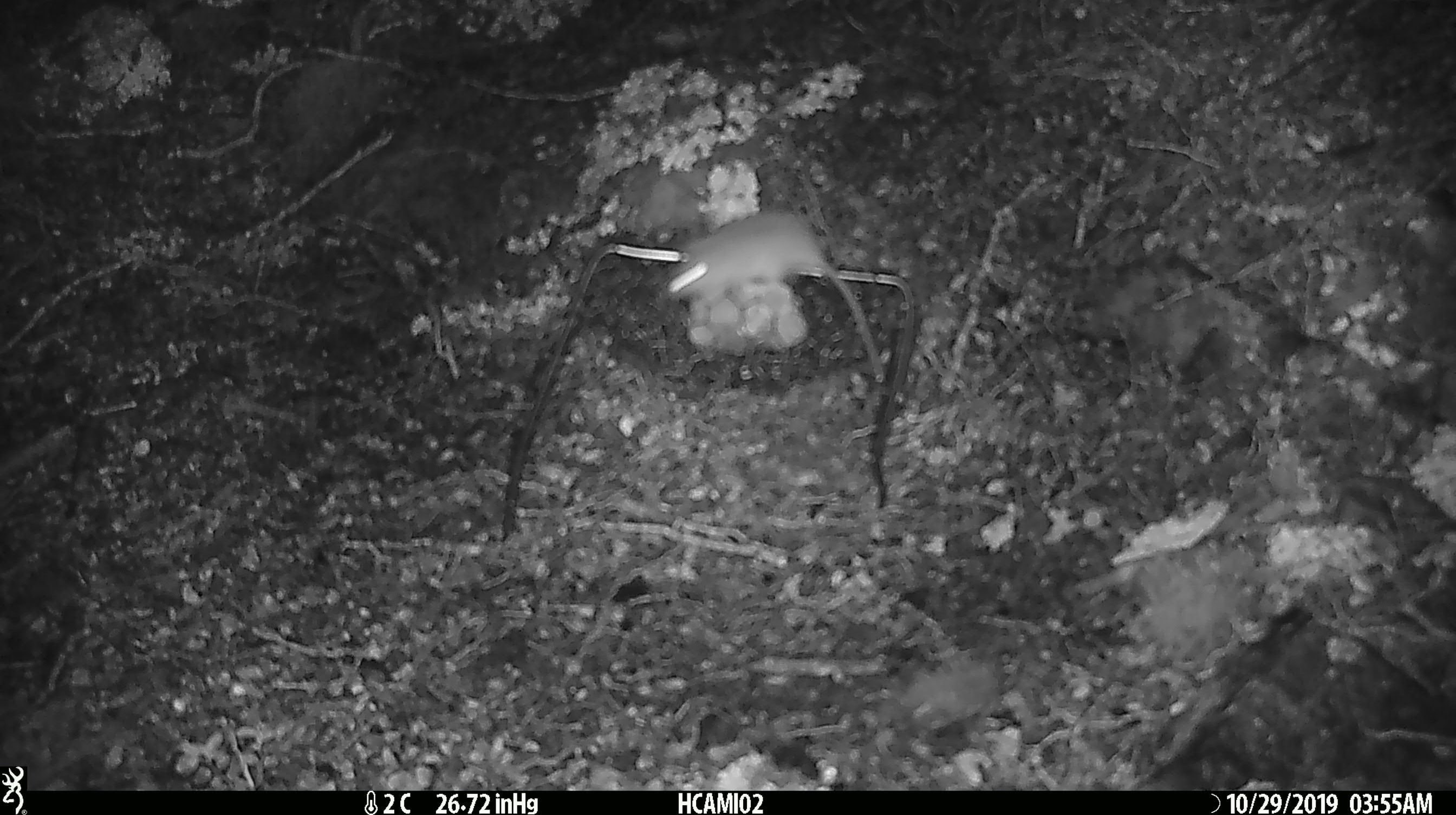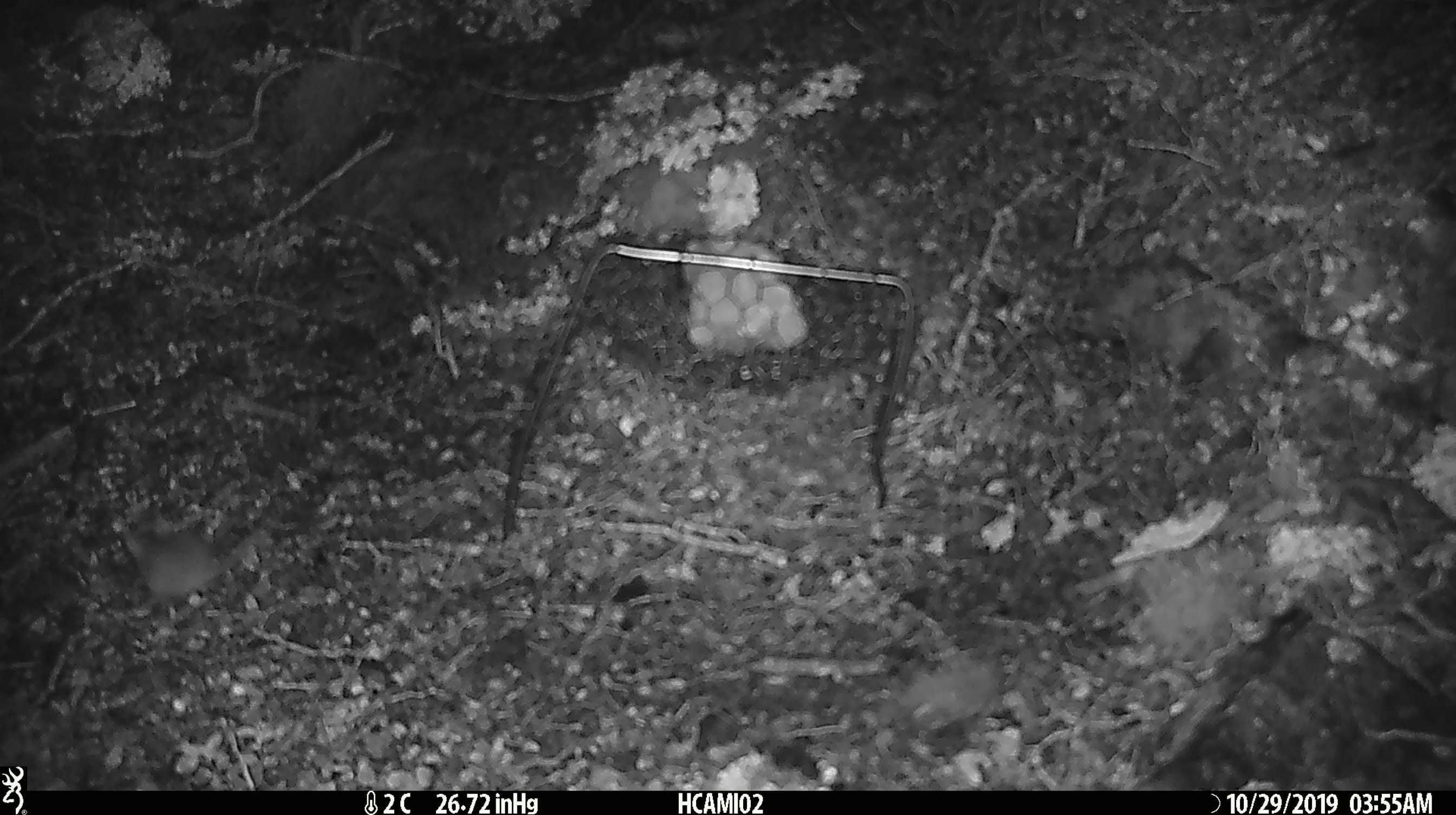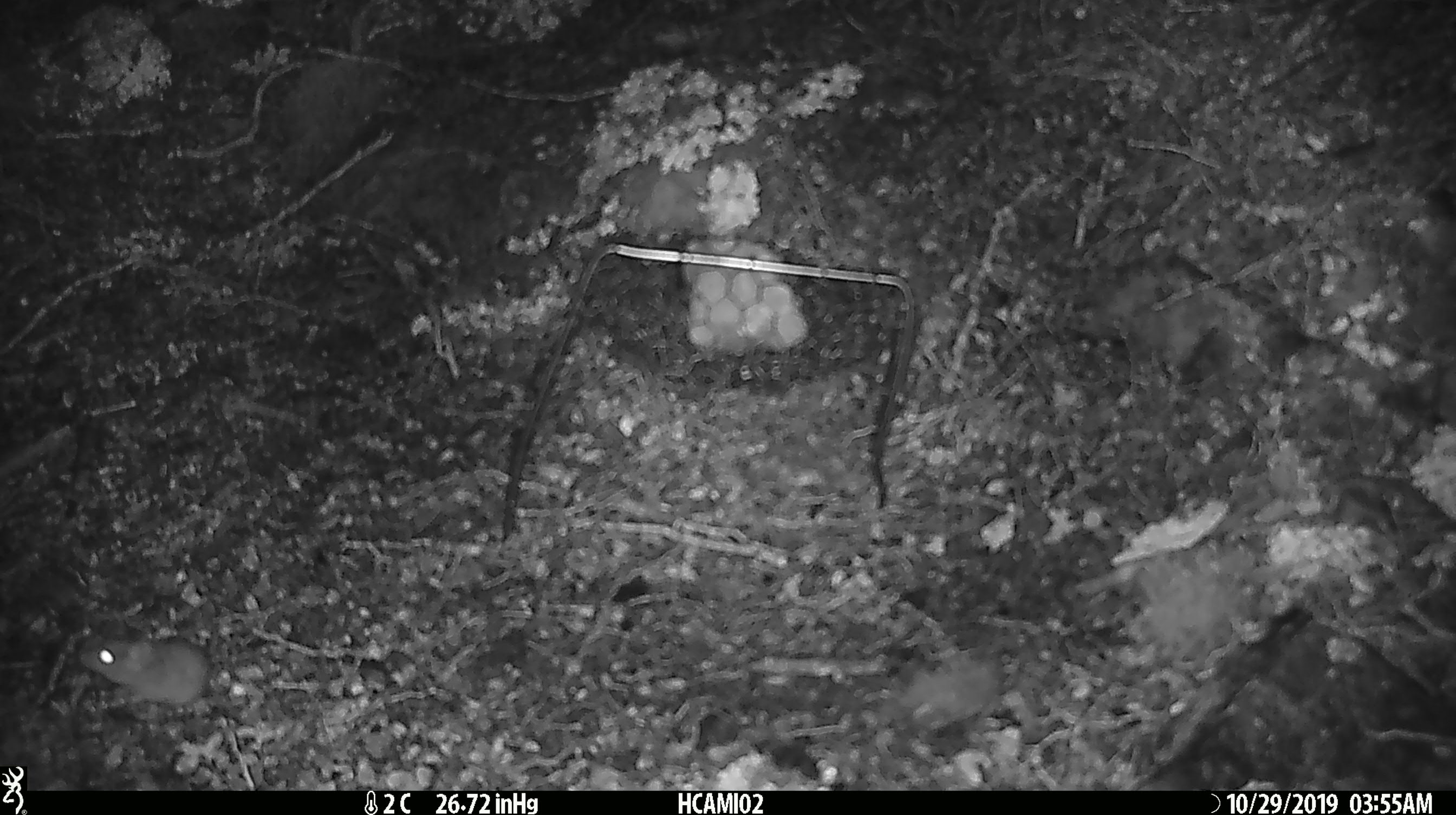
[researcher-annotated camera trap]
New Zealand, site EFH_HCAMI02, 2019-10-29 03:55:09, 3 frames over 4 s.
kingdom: Animalia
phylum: Chordata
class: Mammalia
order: Rodentia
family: Muridae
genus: Mus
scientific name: Mus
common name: mouse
Mouse (Mus).